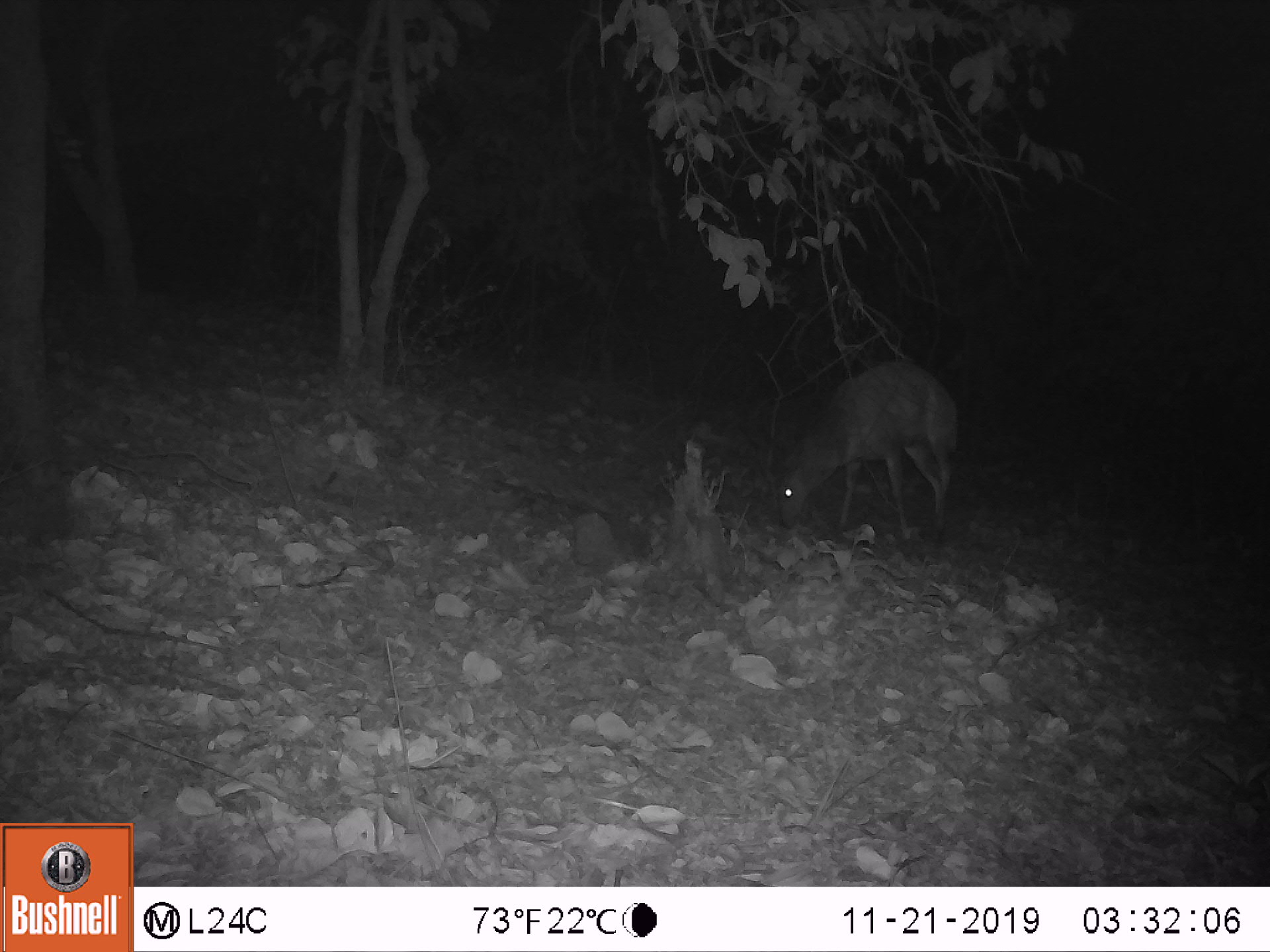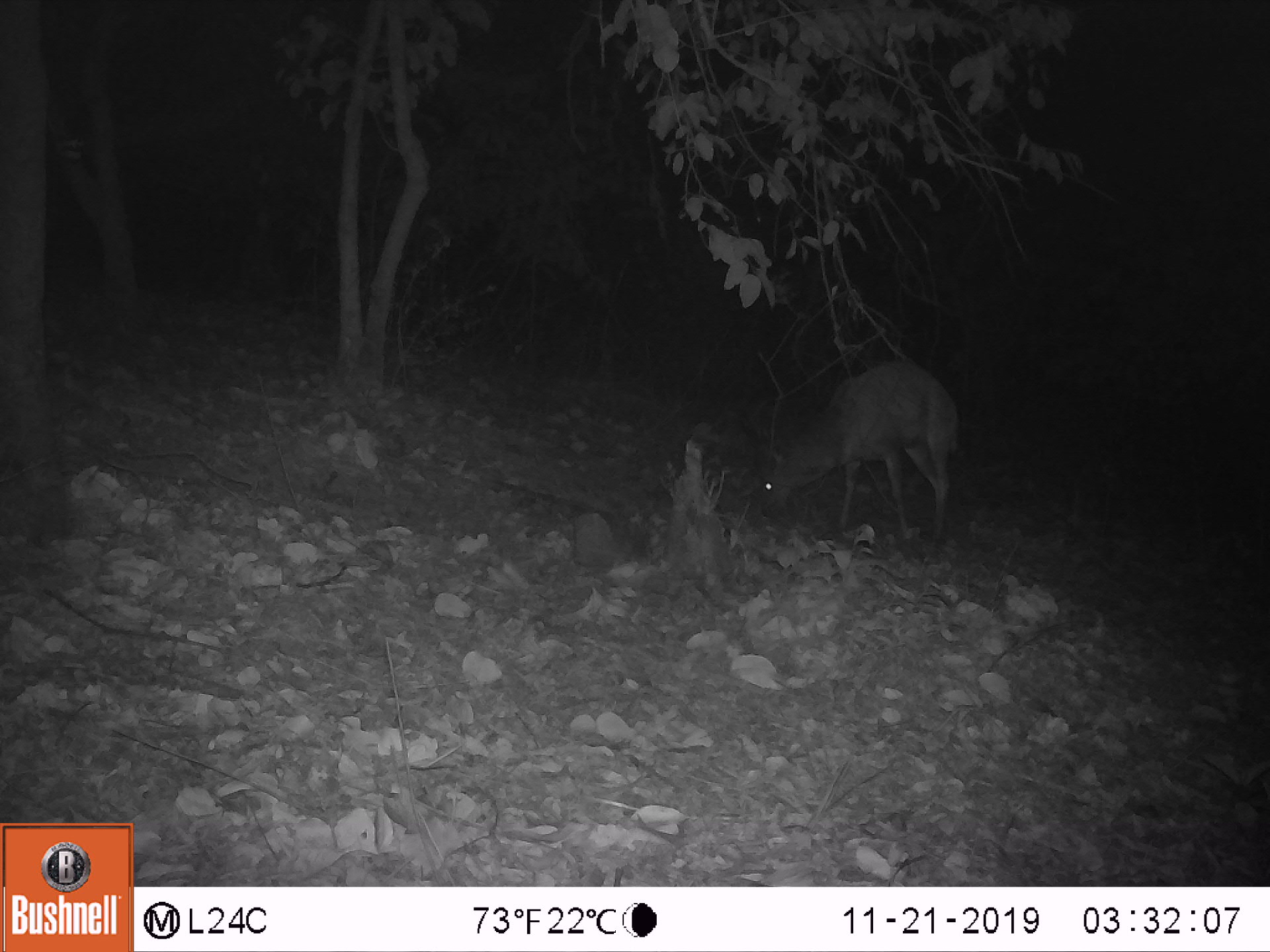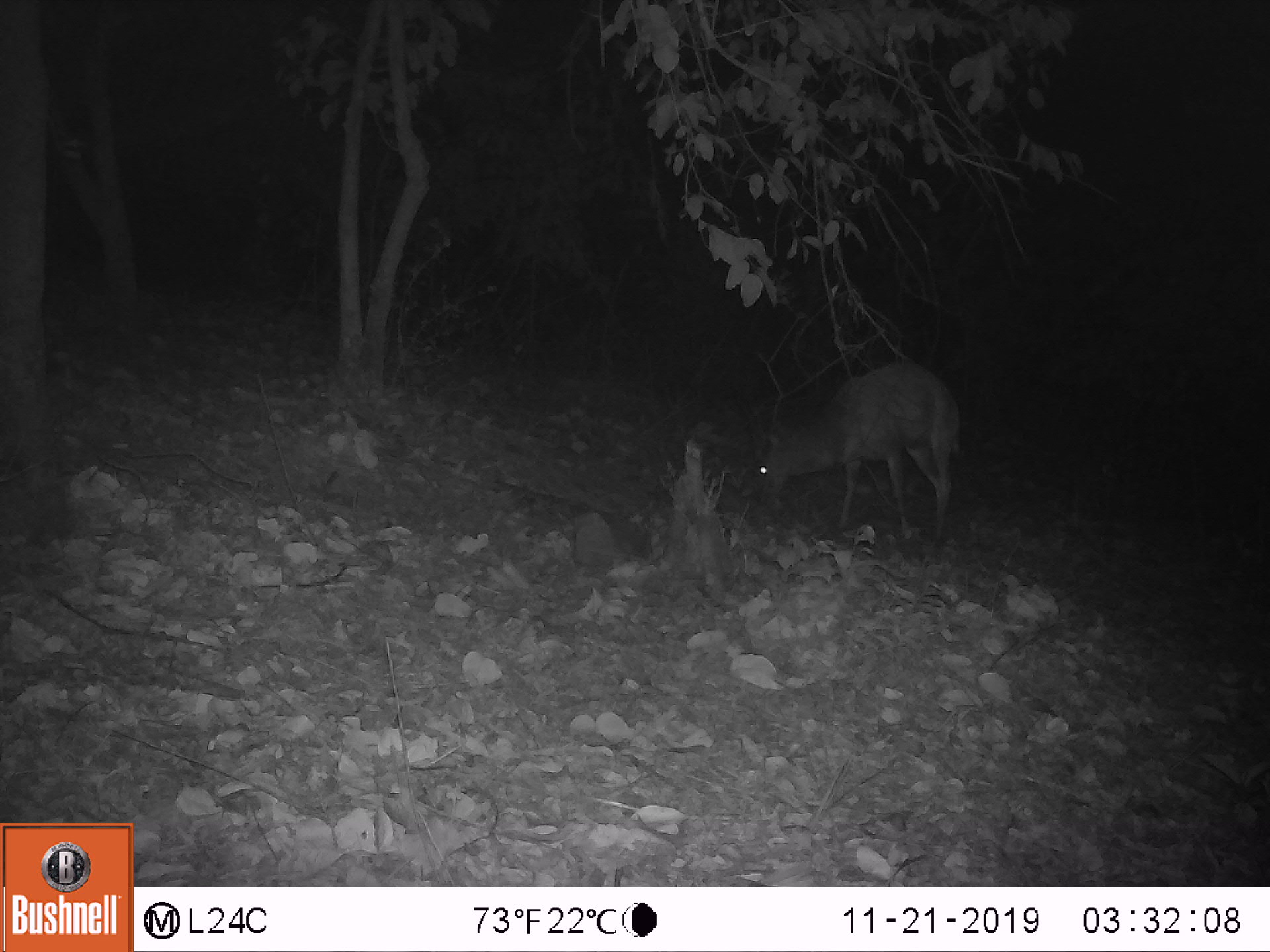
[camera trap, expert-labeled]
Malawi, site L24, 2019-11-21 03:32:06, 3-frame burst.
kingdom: Animalia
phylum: Chordata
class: Mammalia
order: Artiodactyla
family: Bovidae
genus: Tragelaphus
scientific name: Tragelaphus sylvaticus sylvaticus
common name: cape bushbuck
Cape bushbuck (Tragelaphus sylvaticus sylvaticus), count 1.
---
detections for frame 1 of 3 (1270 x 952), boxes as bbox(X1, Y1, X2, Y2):
cape bushbuck: bbox(765, 353, 964, 558)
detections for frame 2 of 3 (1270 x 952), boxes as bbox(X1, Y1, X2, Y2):
cape bushbuck: bbox(738, 355, 962, 549)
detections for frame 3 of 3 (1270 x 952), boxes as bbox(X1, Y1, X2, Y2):
cape bushbuck: bbox(735, 356, 966, 552)